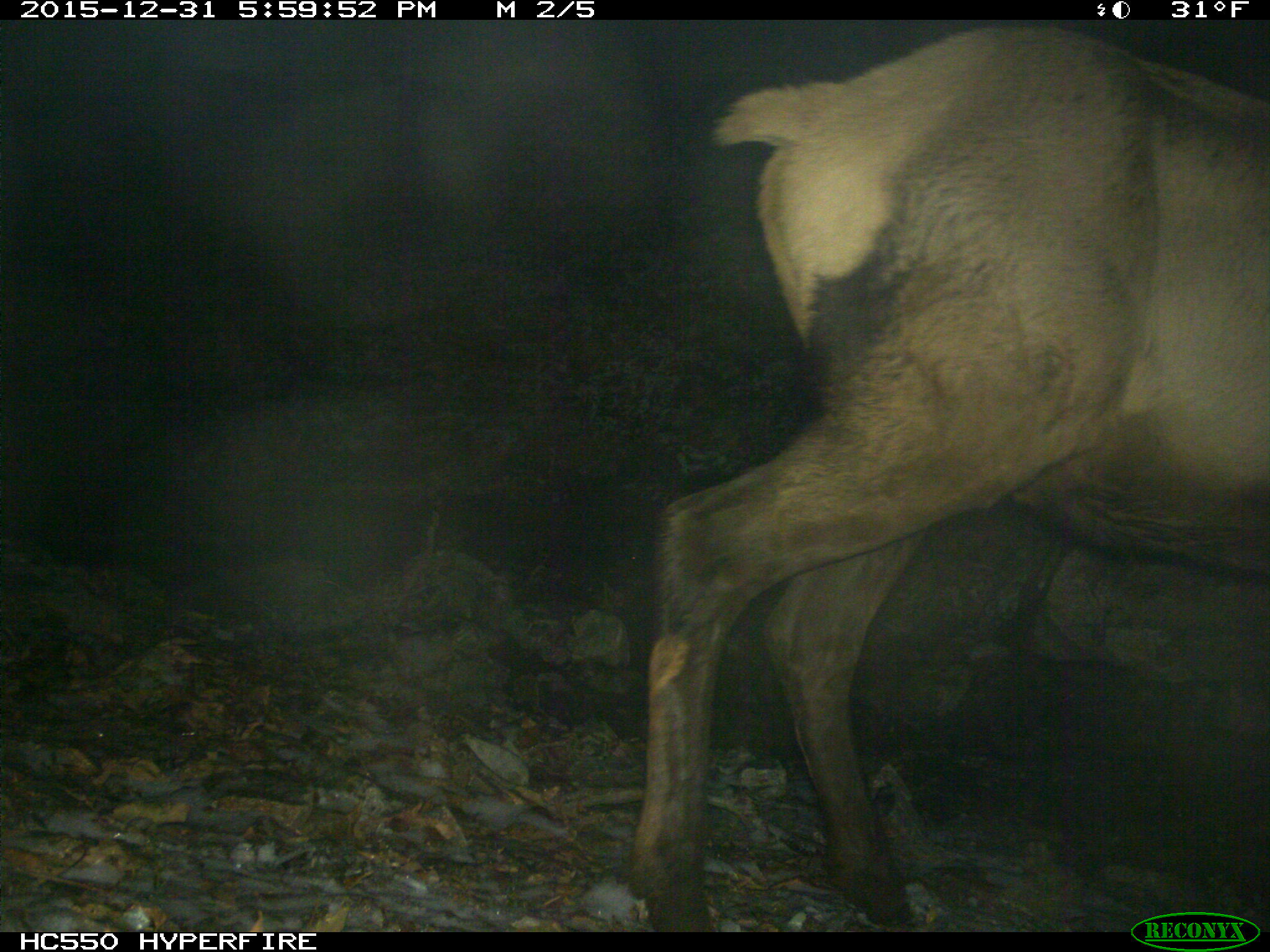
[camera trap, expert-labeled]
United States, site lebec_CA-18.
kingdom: Animalia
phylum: Chordata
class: Mammalia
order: Artiodactyla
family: Cervidae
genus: Cervus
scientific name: Cervus canadensis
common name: elk